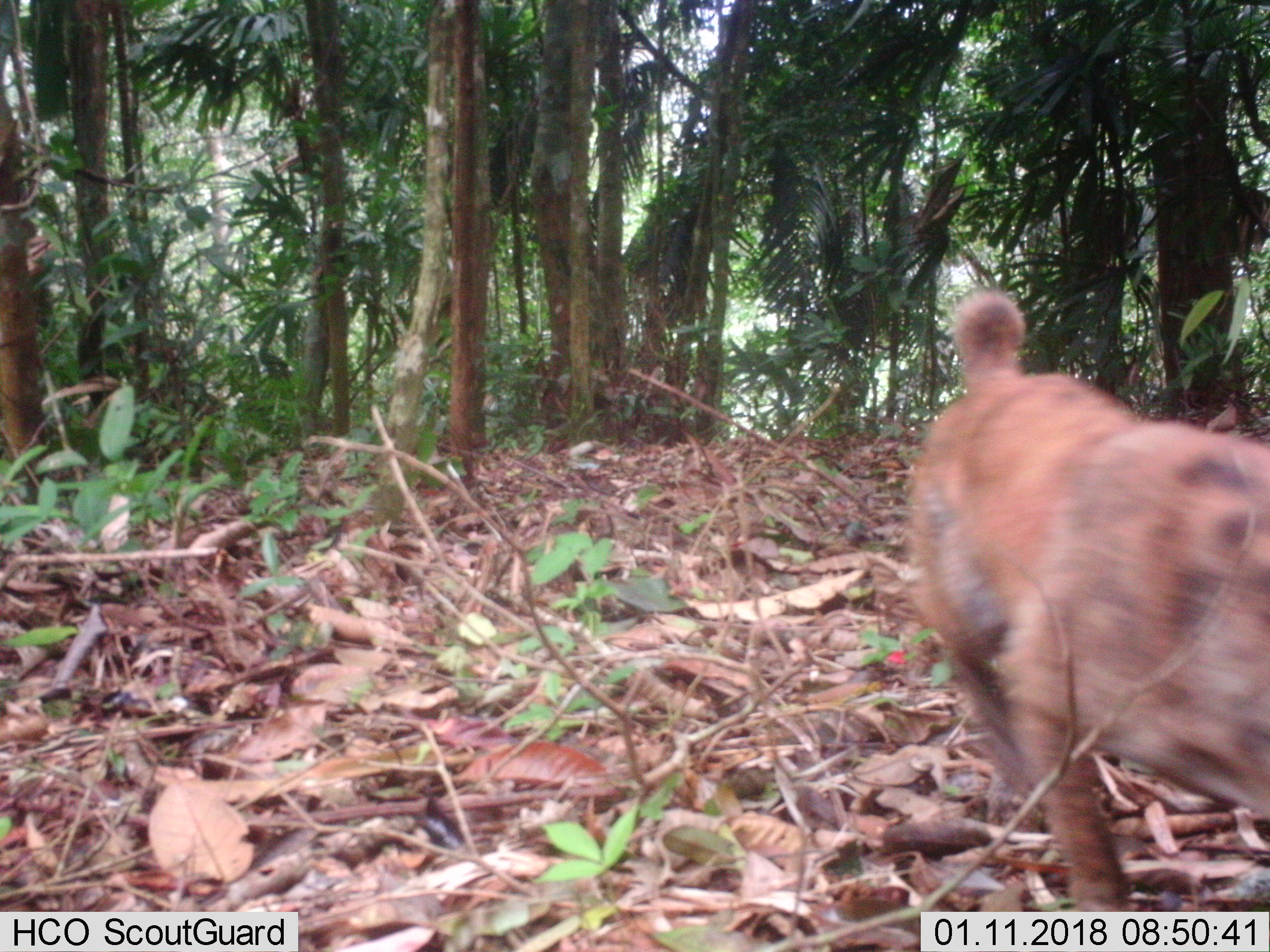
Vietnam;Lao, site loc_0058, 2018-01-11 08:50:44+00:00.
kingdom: Animalia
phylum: Chordata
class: Mammalia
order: Carnivora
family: Canidae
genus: Canis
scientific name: Canis familiaris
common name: domestic dog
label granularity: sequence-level